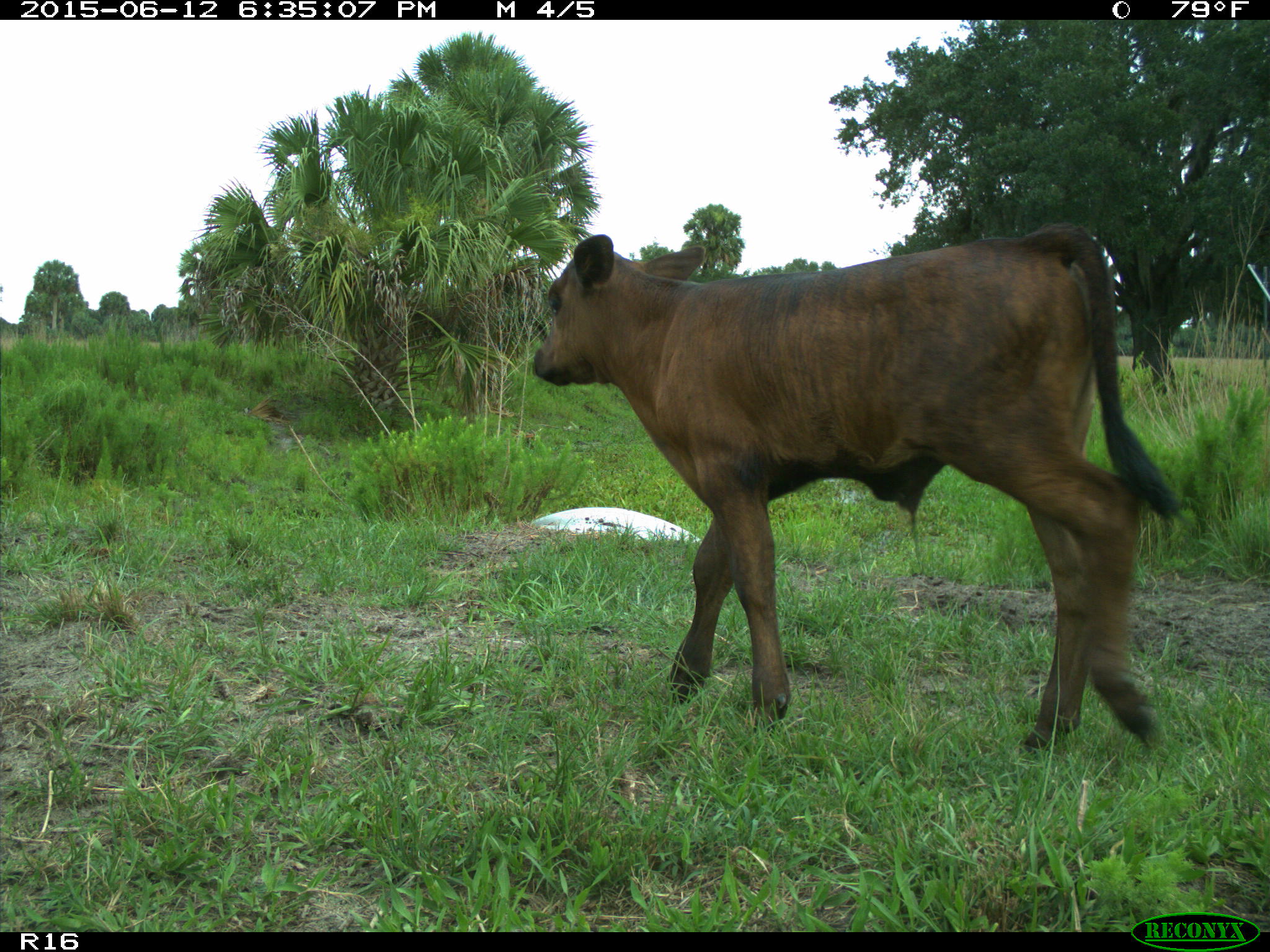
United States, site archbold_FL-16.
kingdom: Animalia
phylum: Chordata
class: Mammalia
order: Artiodactyla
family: Bovidae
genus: Bos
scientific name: Bos taurus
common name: domestic cow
Bos taurus (domestic cow).